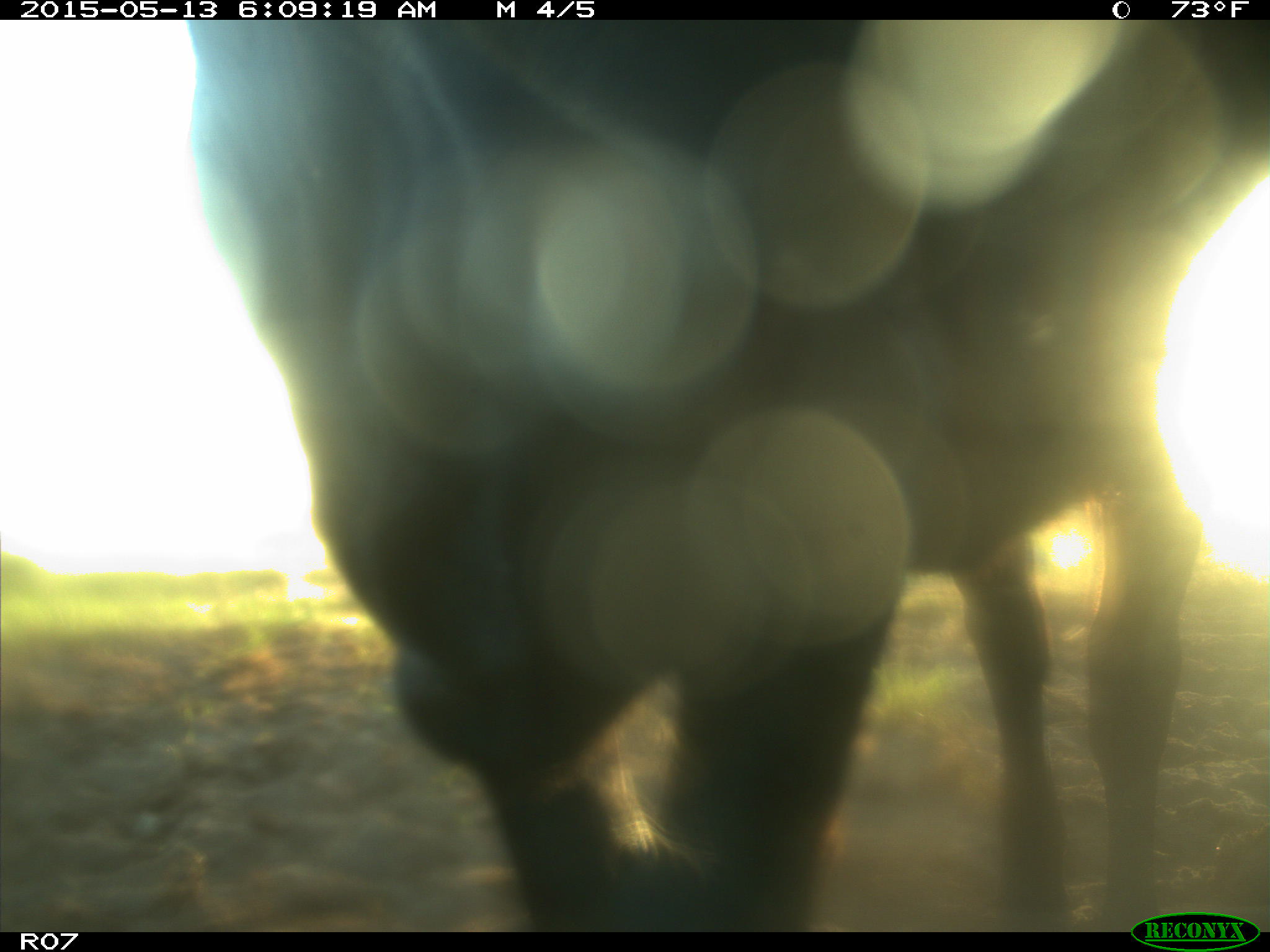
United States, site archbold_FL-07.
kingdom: Animalia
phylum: Chordata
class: Mammalia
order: Artiodactyla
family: Bovidae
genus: Bos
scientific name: Bos taurus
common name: domestic cow